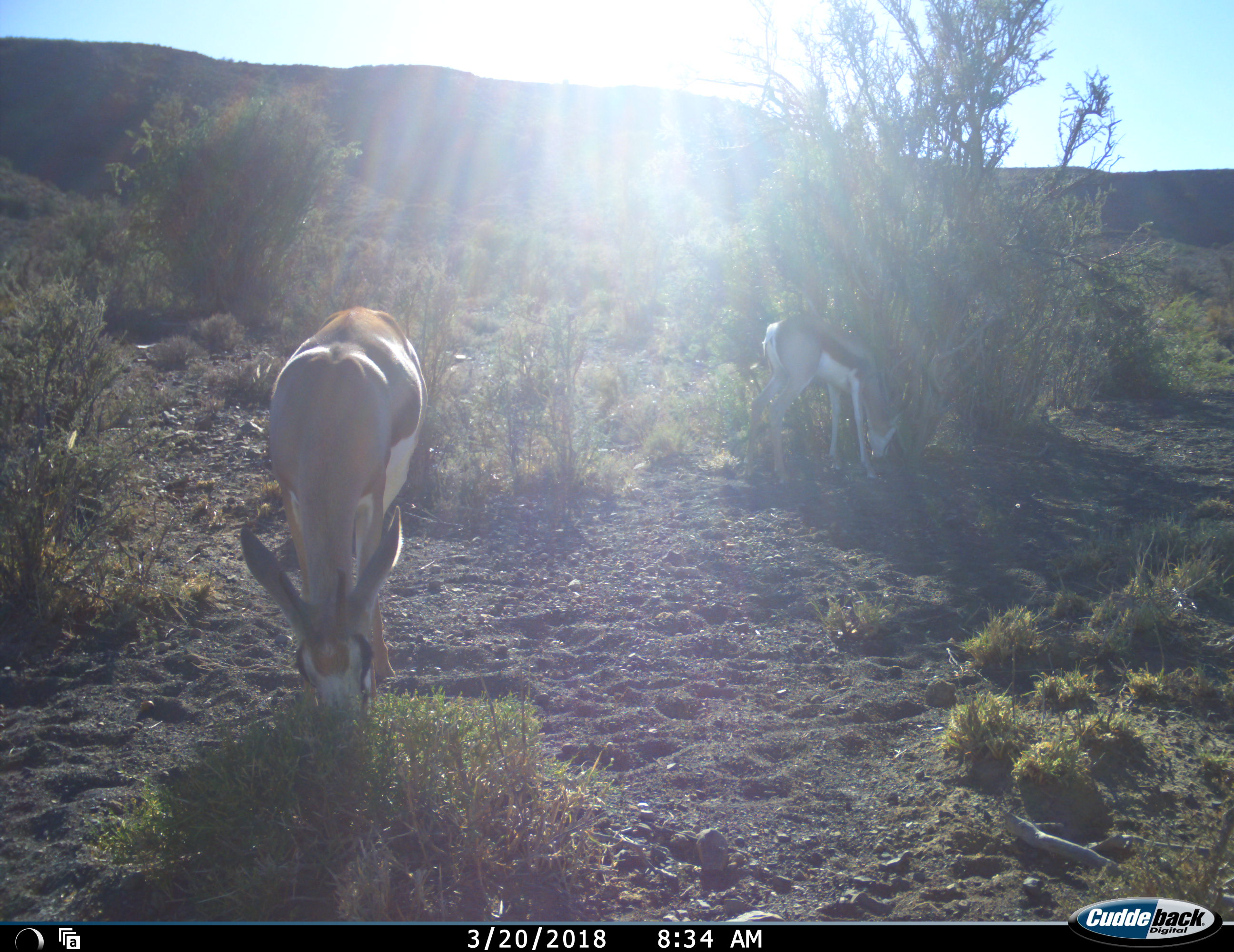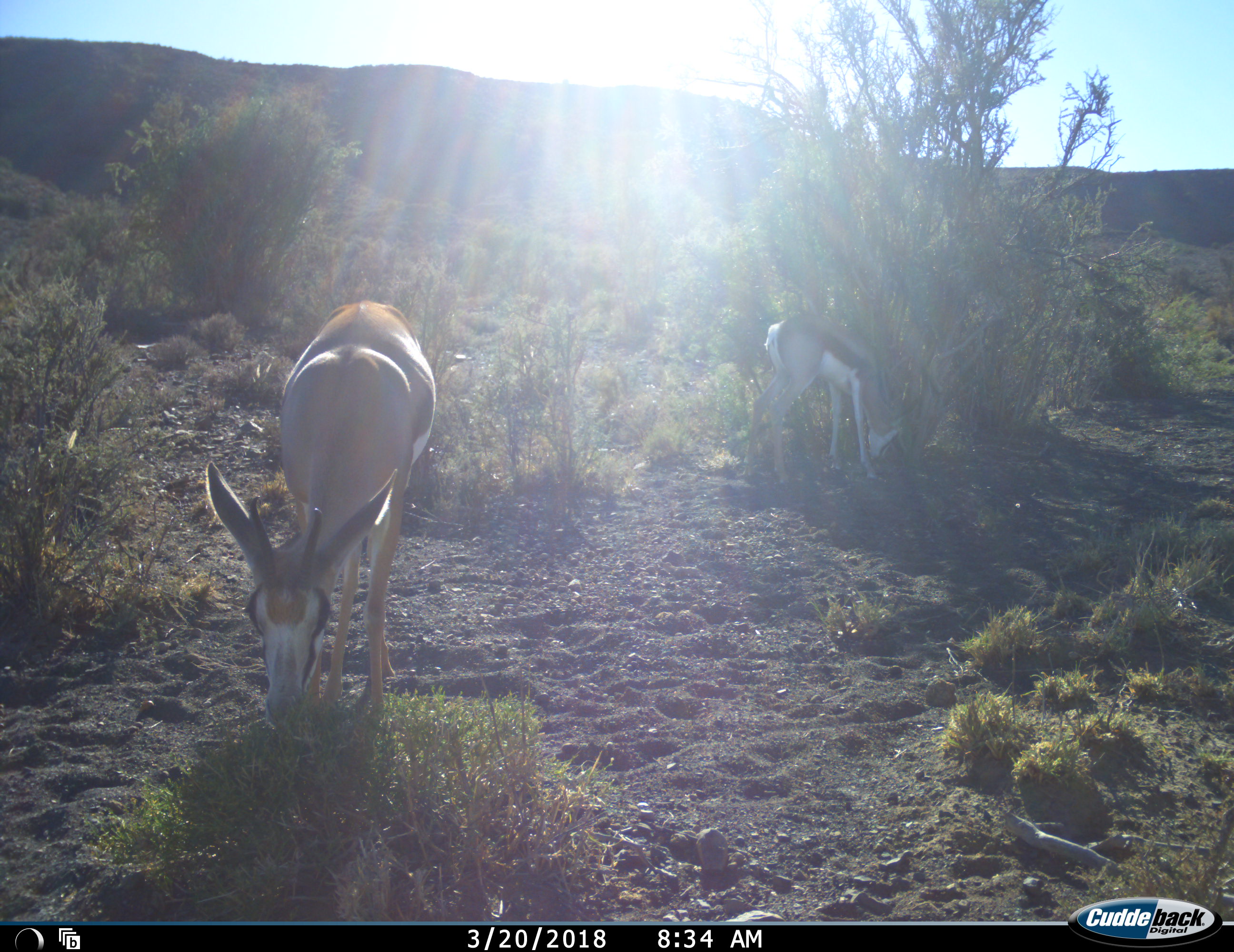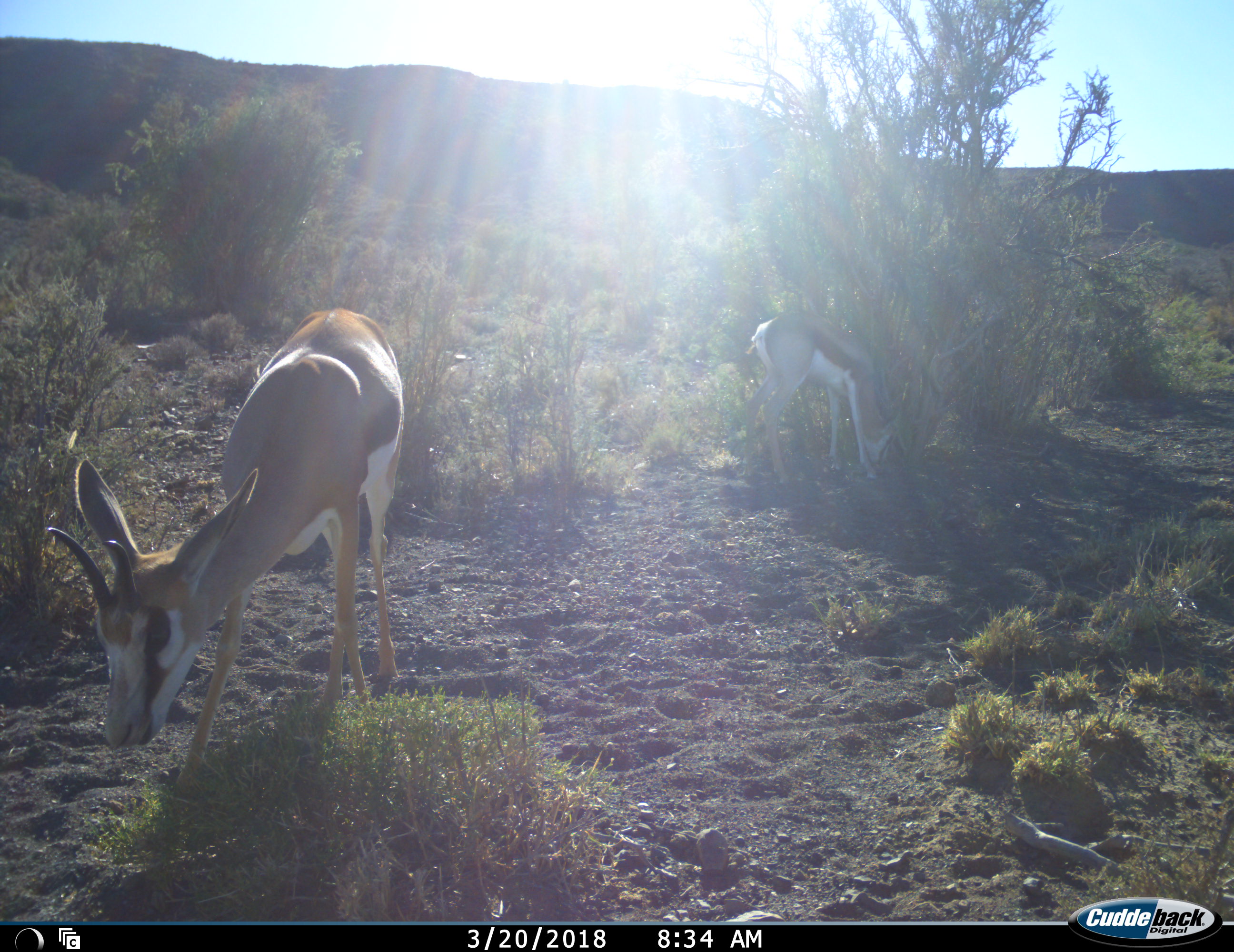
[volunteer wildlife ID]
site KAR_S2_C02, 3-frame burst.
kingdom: Animalia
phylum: Chordata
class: Mammalia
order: Artiodactyla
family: Bovidae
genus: Antidorcas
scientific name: Antidorcas marsupialis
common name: springbok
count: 2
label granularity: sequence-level